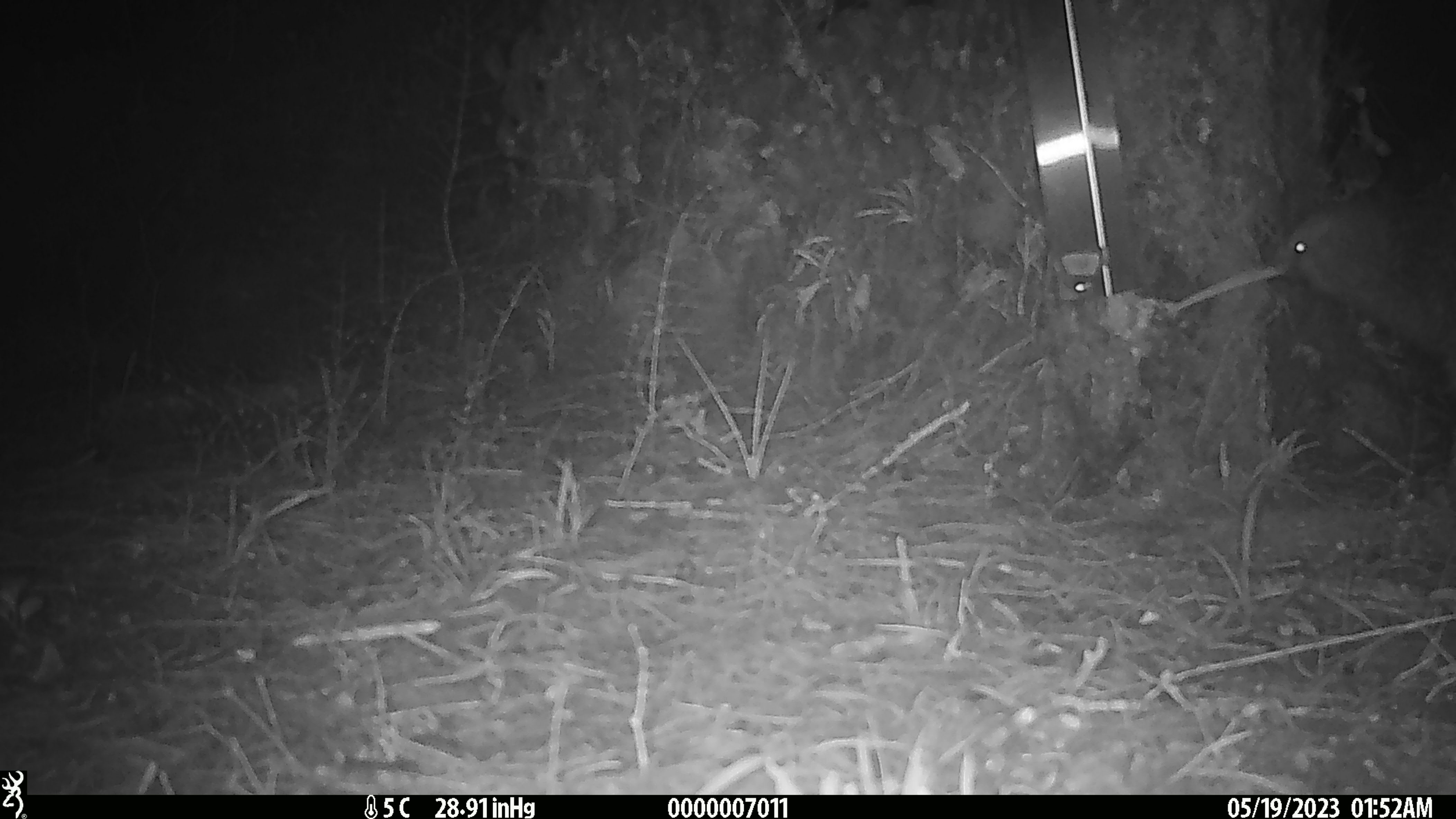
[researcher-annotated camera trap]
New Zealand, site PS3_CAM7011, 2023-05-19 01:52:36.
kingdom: Animalia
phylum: Chordata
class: Aves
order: Apterygiformes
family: Apterygidae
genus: Apteryx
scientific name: Apteryx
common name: kiwi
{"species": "kiwi (Apteryx)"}